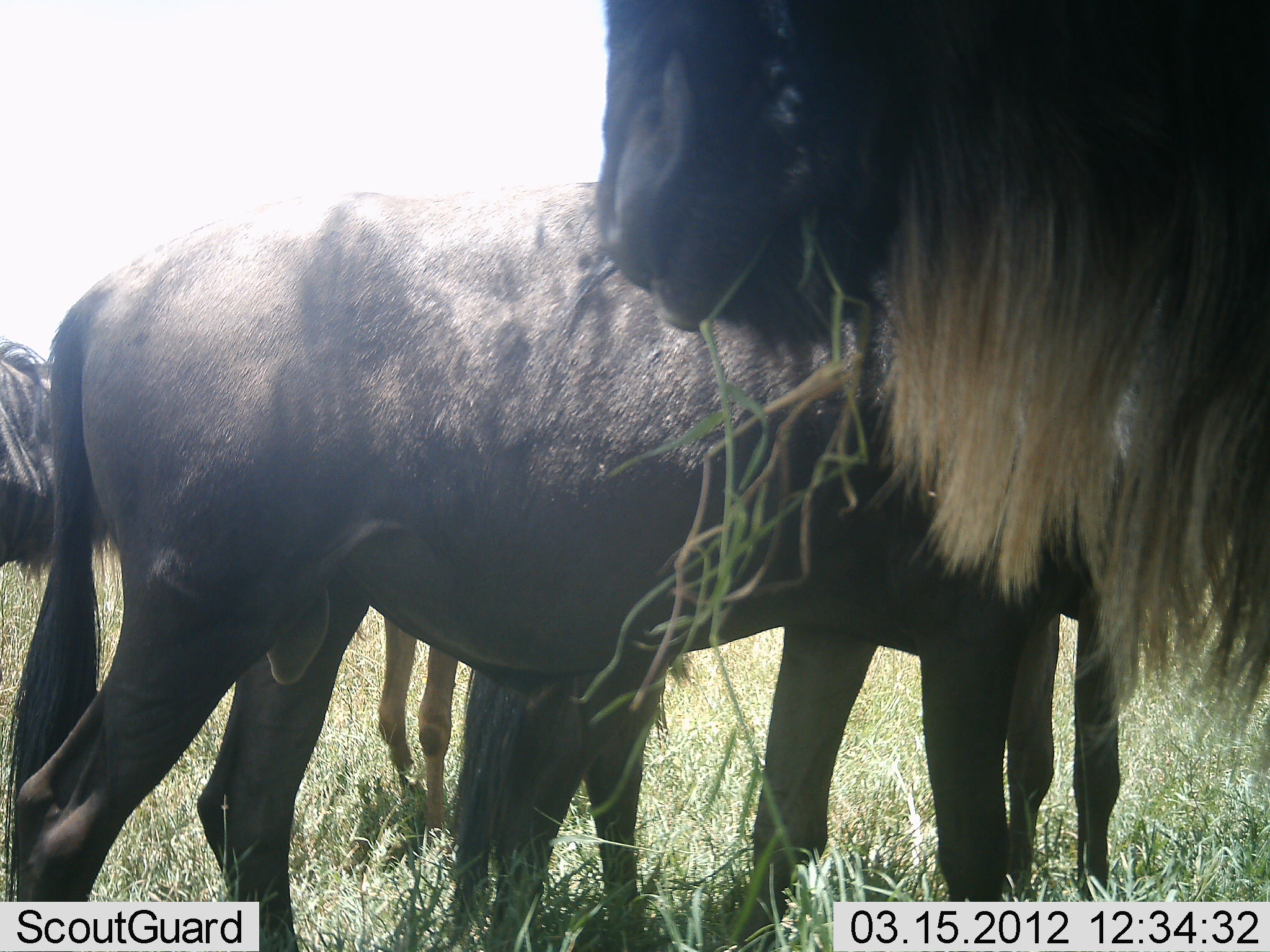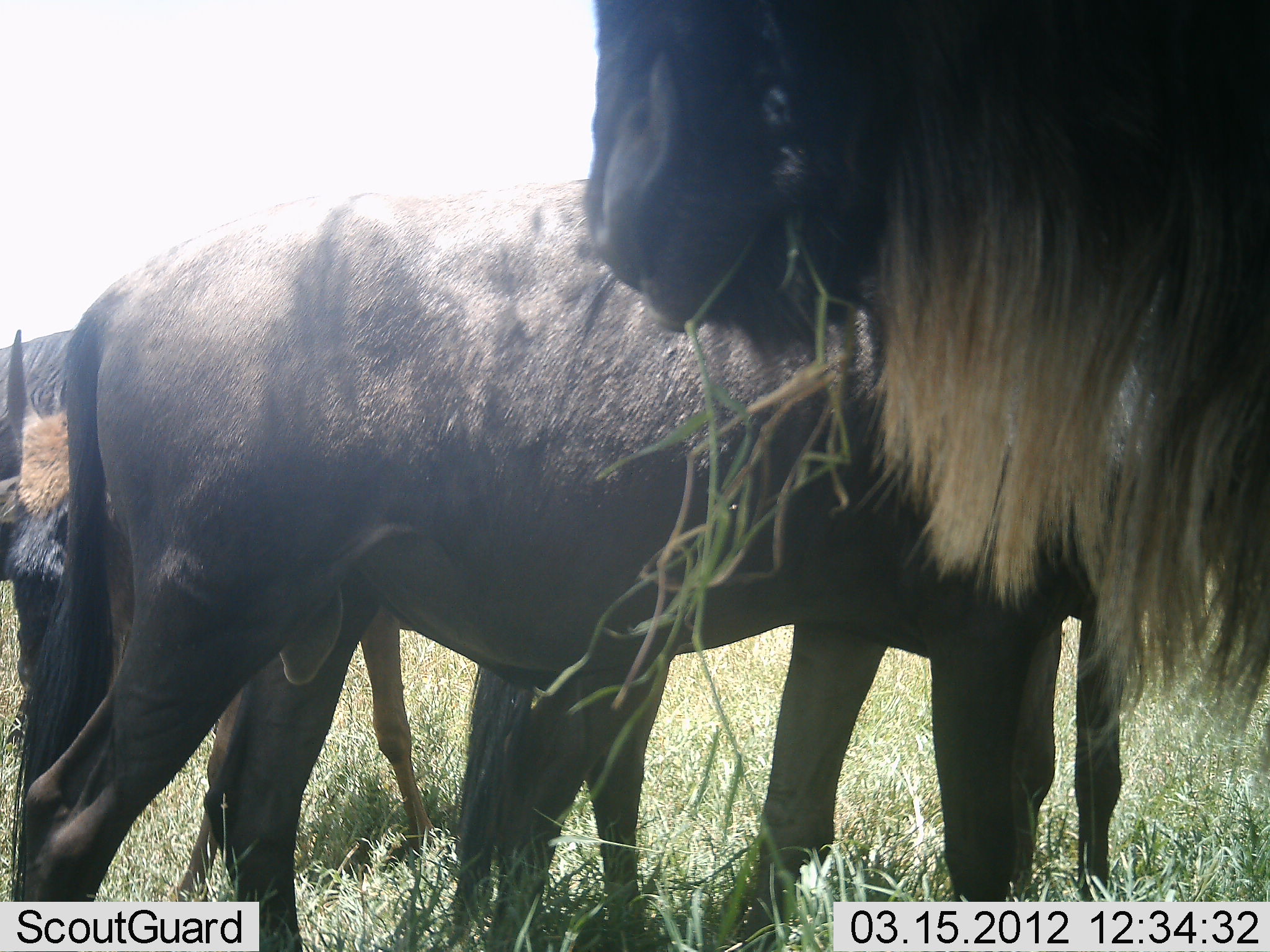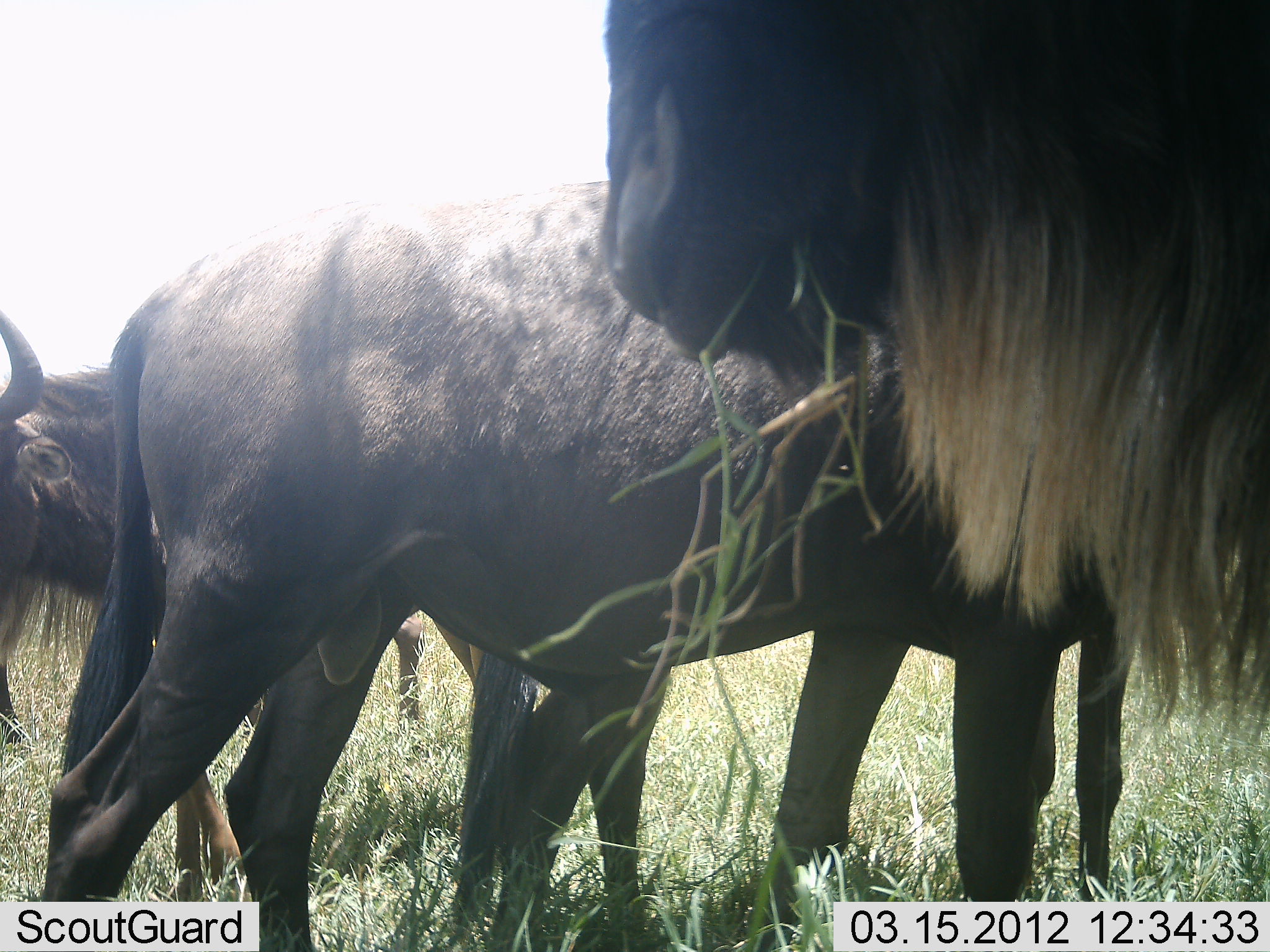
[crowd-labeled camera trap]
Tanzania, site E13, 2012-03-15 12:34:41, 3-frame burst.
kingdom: Animalia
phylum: Chordata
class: Mammalia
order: Artiodactyla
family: Bovidae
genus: Connochaetes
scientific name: Connochaetes taurinus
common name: blue wildebeest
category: wildebeest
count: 3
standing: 69%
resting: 4%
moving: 19%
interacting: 4%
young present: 8%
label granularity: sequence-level